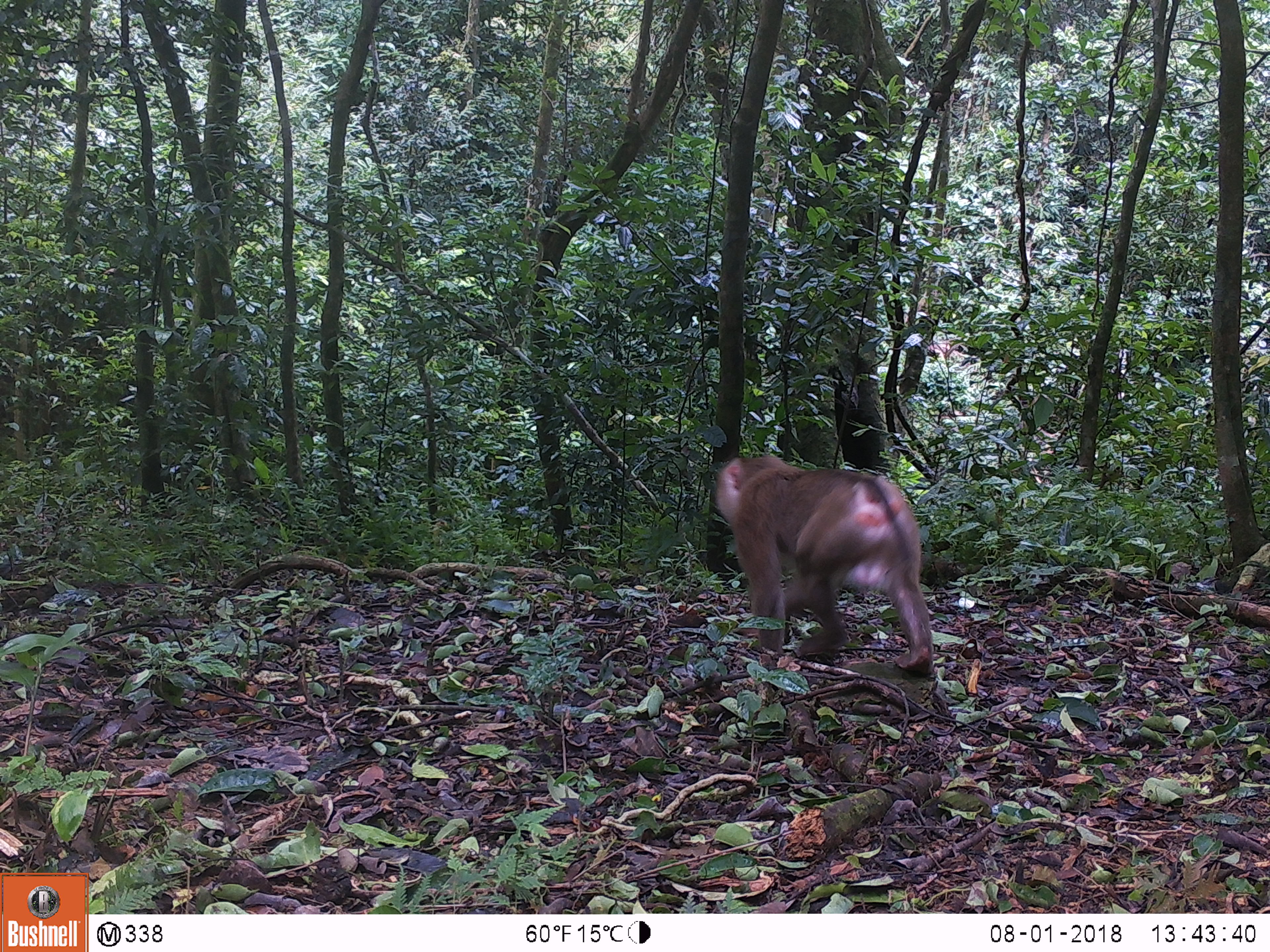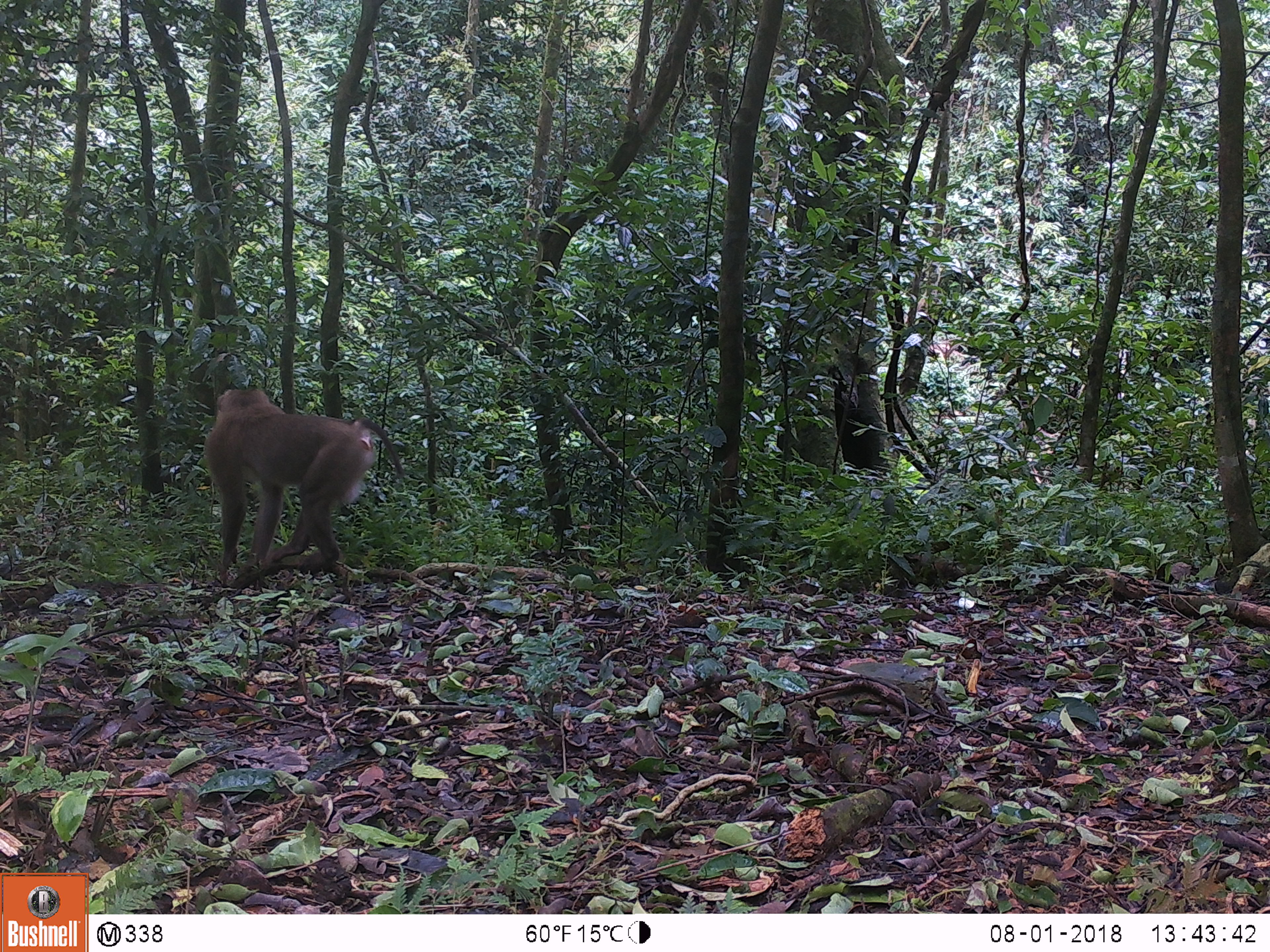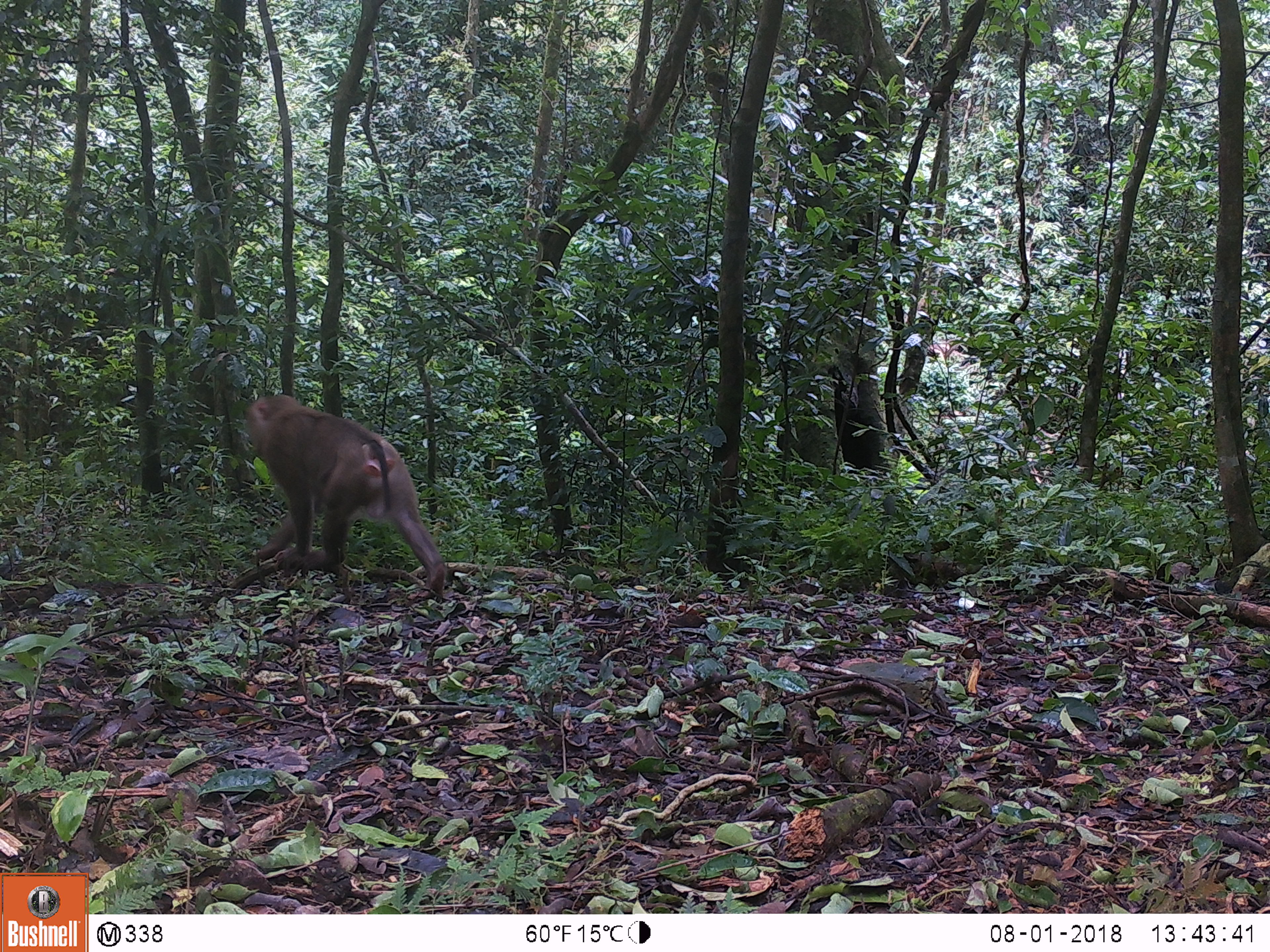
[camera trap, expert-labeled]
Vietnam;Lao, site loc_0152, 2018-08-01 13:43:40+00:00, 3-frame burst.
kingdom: Animalia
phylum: Chordata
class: Mammalia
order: Primates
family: Cercopithecidae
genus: Macaca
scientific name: Macaca nemestrina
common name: pig-tailed macaque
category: pig tailed macaque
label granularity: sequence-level